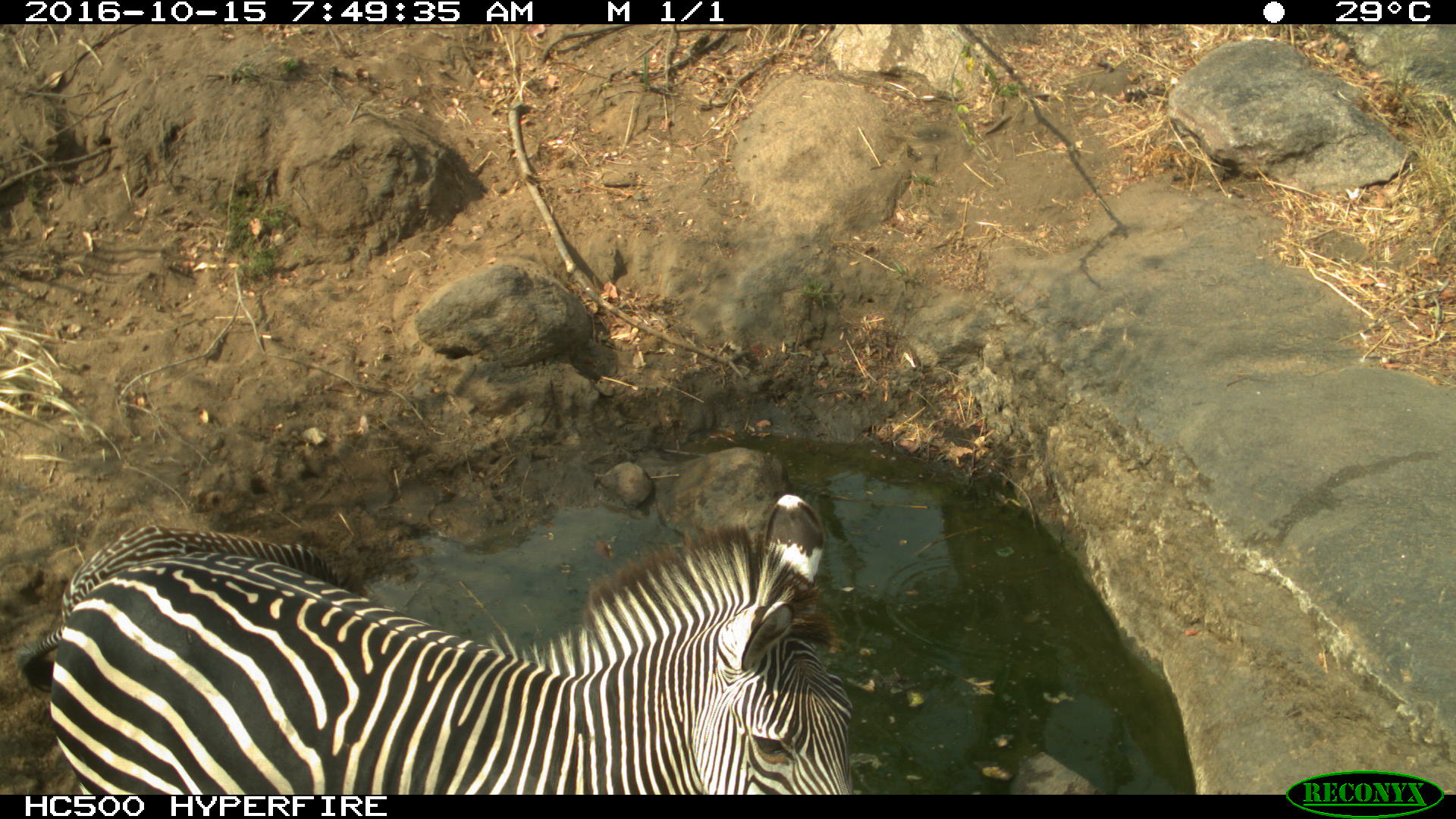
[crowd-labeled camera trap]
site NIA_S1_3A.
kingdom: Animalia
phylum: Chordata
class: Mammalia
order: Perissodactyla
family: Equidae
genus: Equus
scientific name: Equus quagga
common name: plains zebra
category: zebraplains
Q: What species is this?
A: Zebraplains (plains zebra) (Equus quagga).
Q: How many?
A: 1.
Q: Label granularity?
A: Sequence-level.